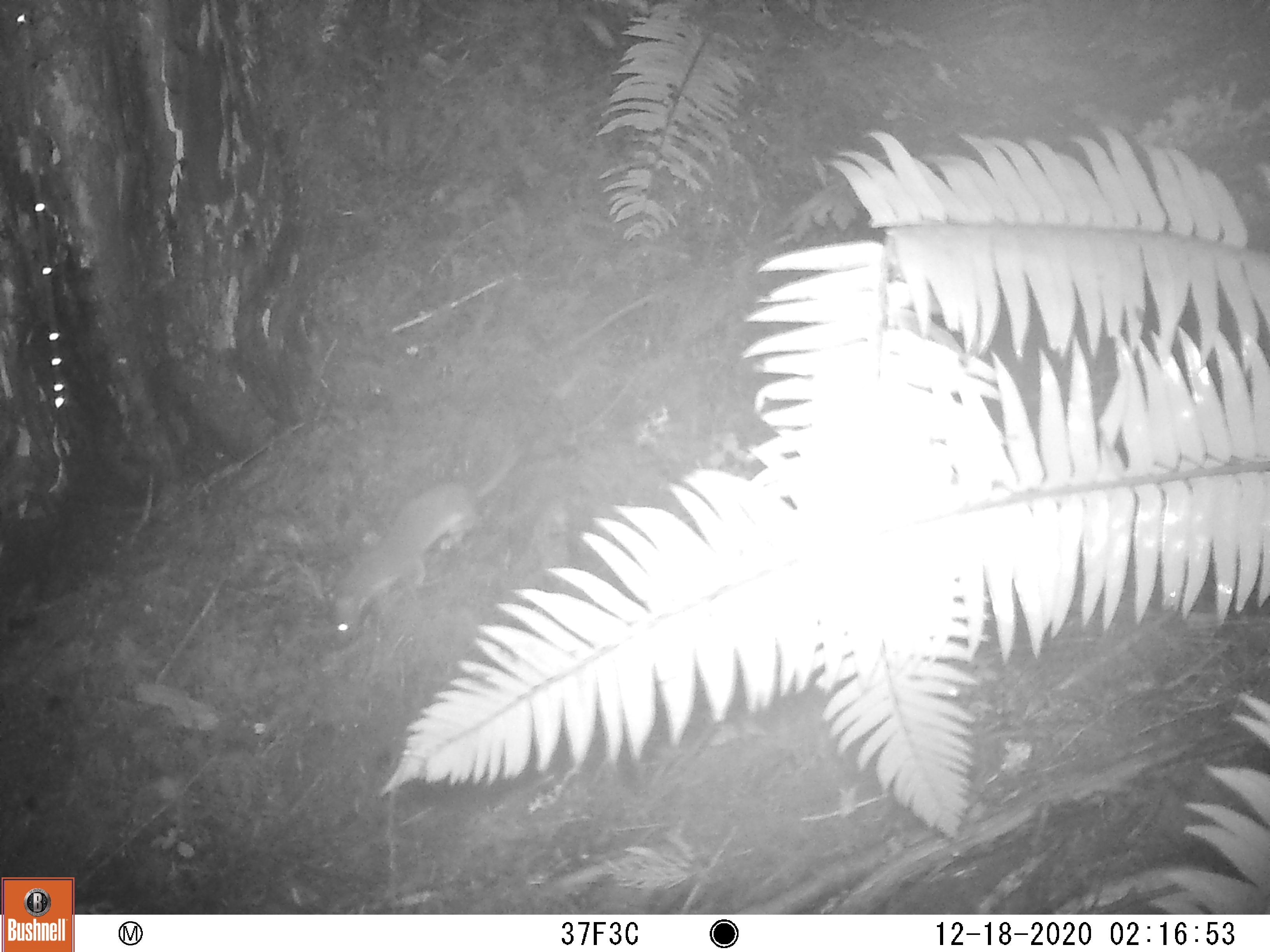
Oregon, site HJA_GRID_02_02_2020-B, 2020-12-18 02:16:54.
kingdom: Animalia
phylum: Chordata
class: Mammalia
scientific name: Mammalia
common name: small mammal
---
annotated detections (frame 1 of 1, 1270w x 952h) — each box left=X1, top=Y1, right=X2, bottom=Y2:
small mammal: left=326, top=412, right=544, bottom=648